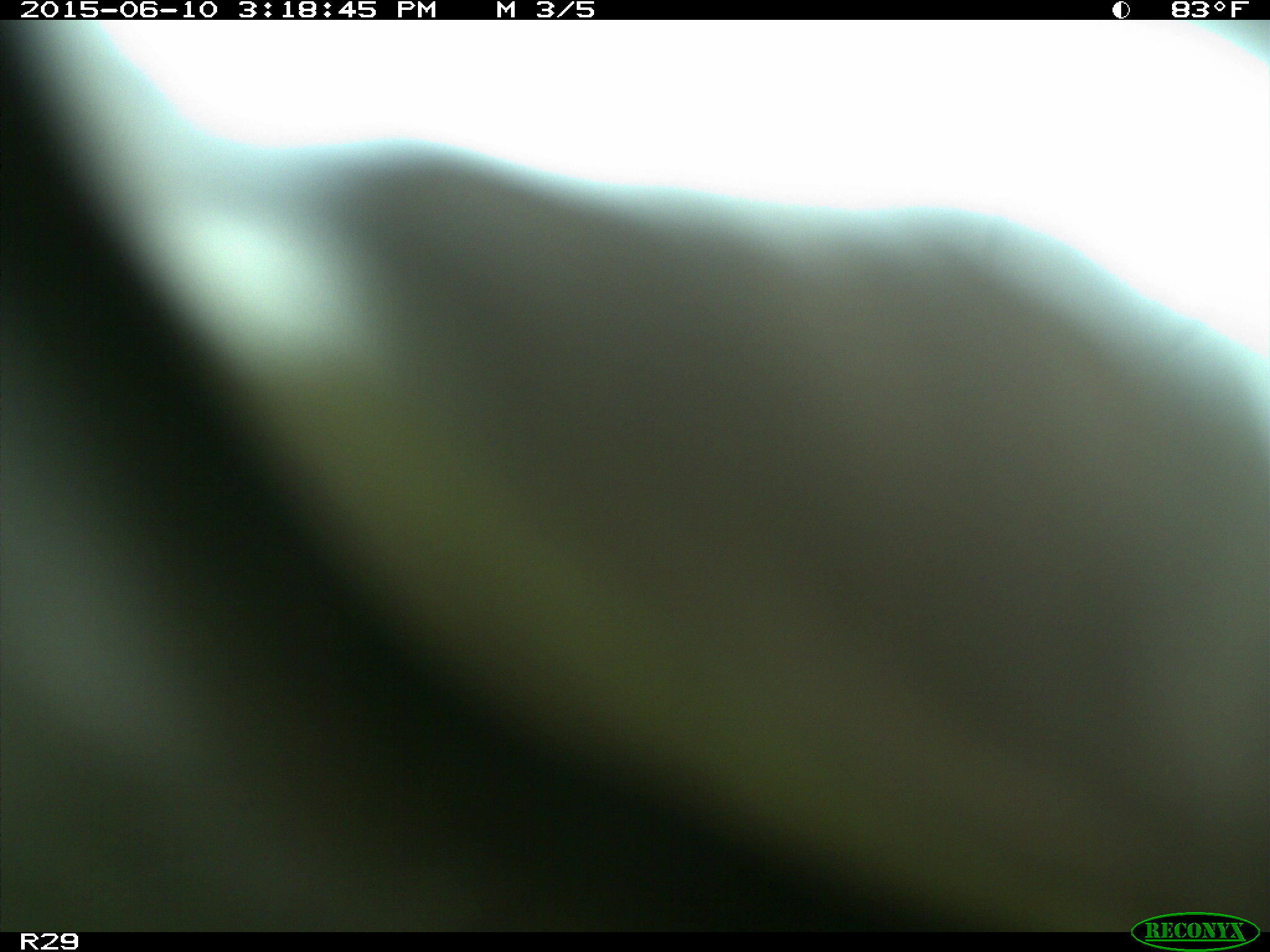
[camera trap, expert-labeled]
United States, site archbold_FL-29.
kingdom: Animalia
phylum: Chordata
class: Mammalia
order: Artiodactyla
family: Bovidae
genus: Bos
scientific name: Bos taurus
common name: domestic cow